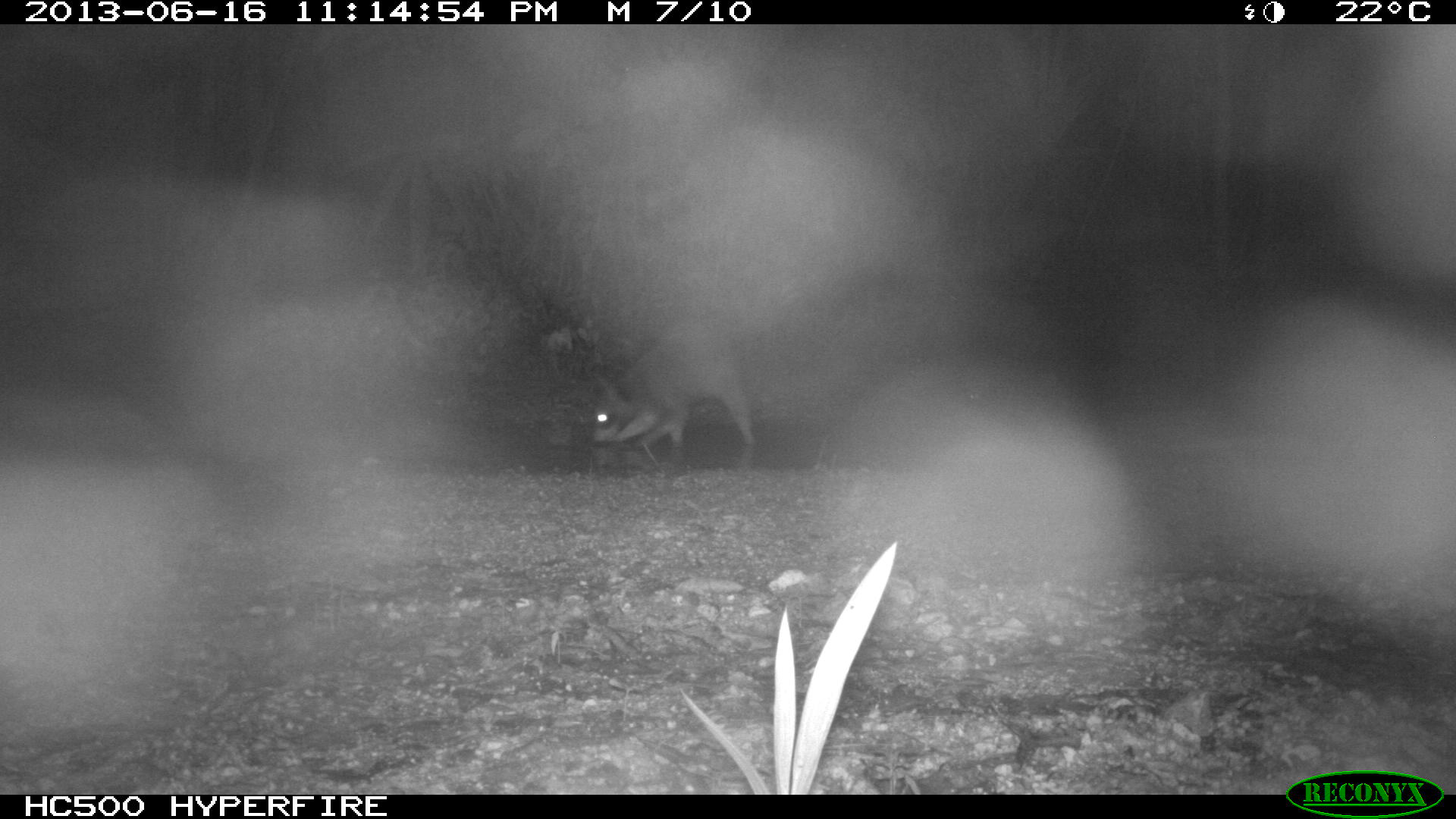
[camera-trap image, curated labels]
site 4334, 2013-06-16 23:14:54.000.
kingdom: Animalia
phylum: Chordata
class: Mammalia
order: Carnivora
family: Procyonidae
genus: Procyon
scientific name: Procyon lotor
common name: common raccoon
Procyon lotor (common raccoon), count 1.